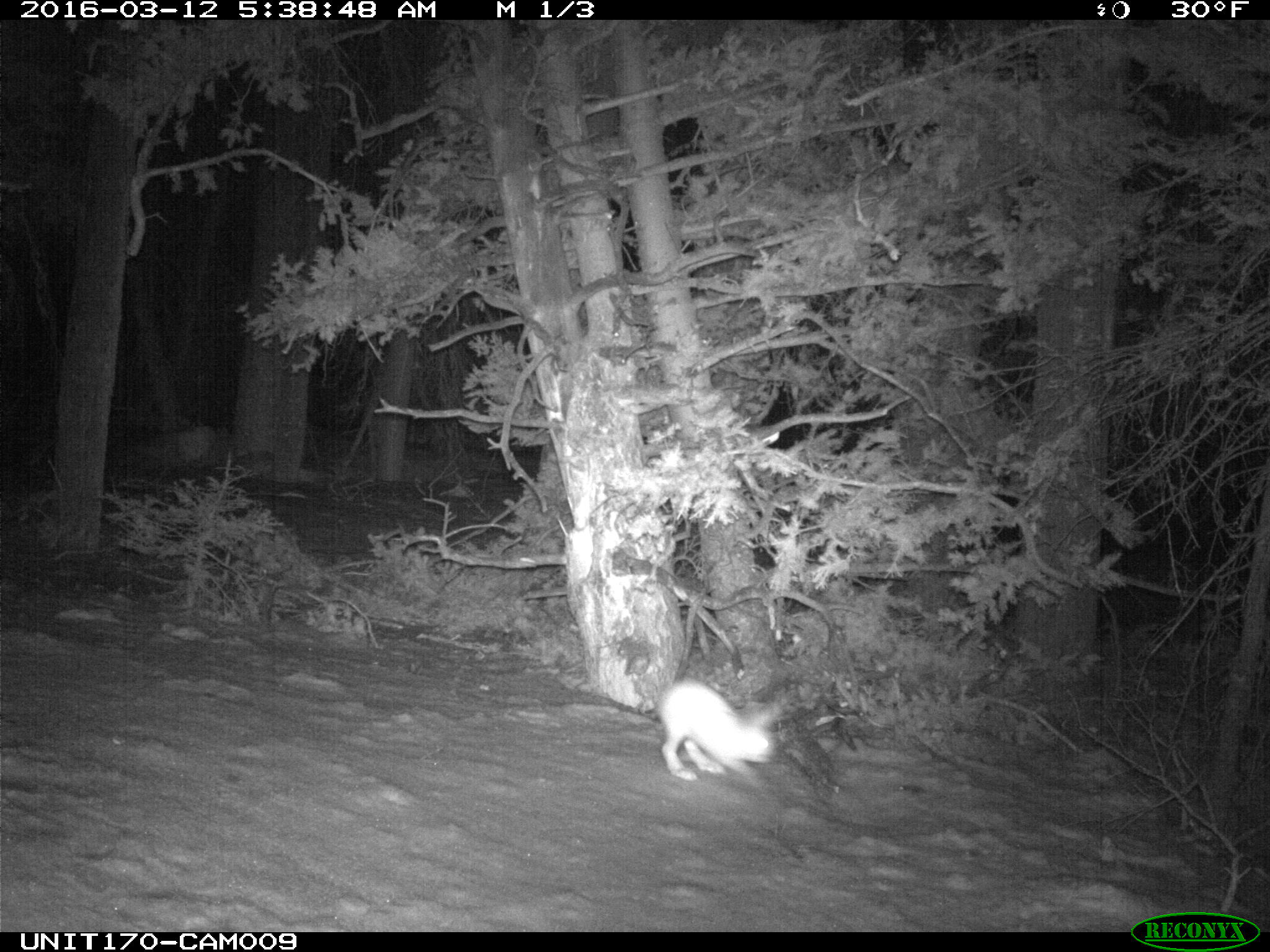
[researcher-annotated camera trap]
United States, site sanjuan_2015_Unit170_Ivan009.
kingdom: Animalia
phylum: Chordata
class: Mammalia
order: Lagomorpha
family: Leporidae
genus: Lepus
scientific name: Lepus americanus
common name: snowshoe hare